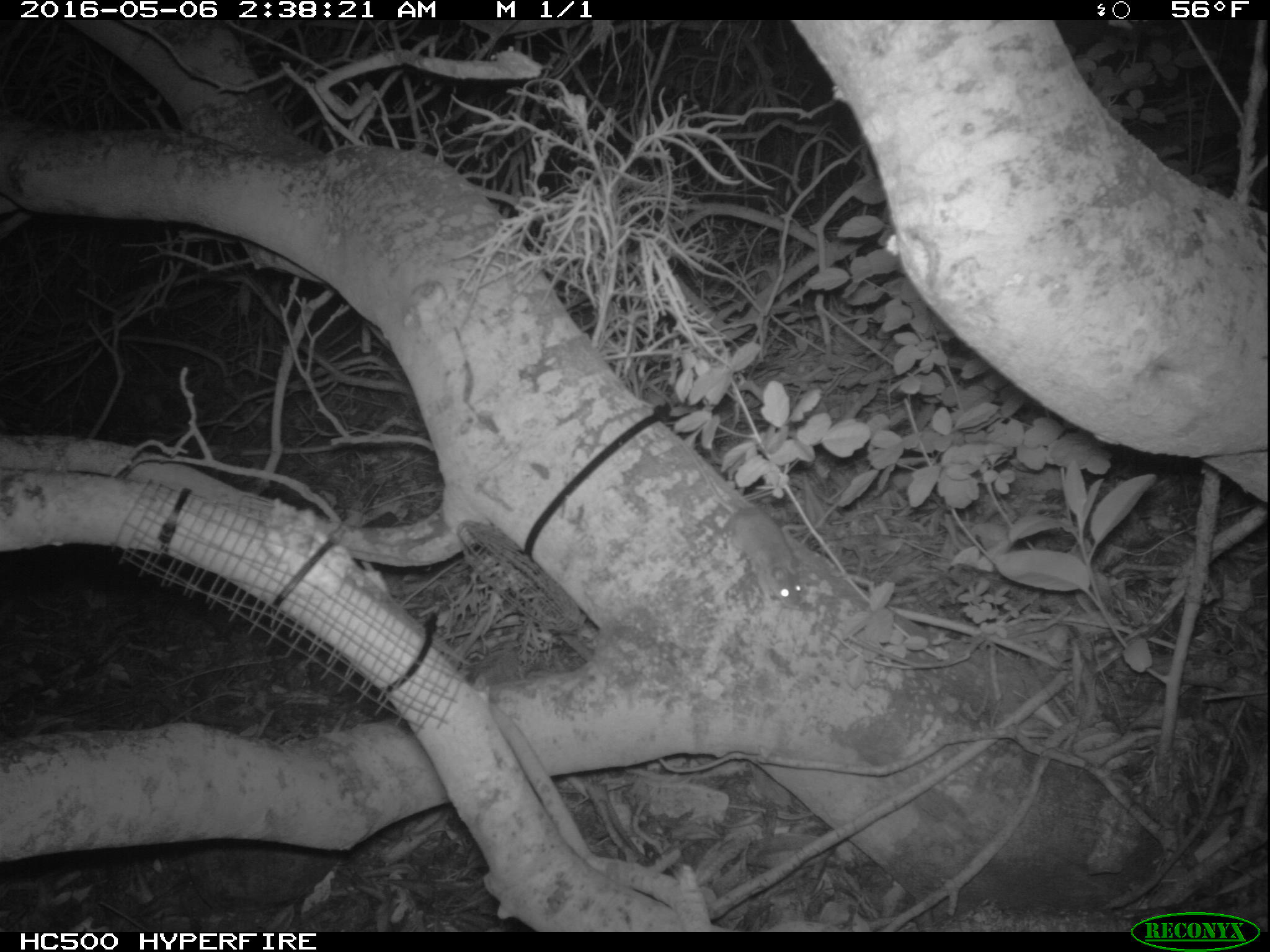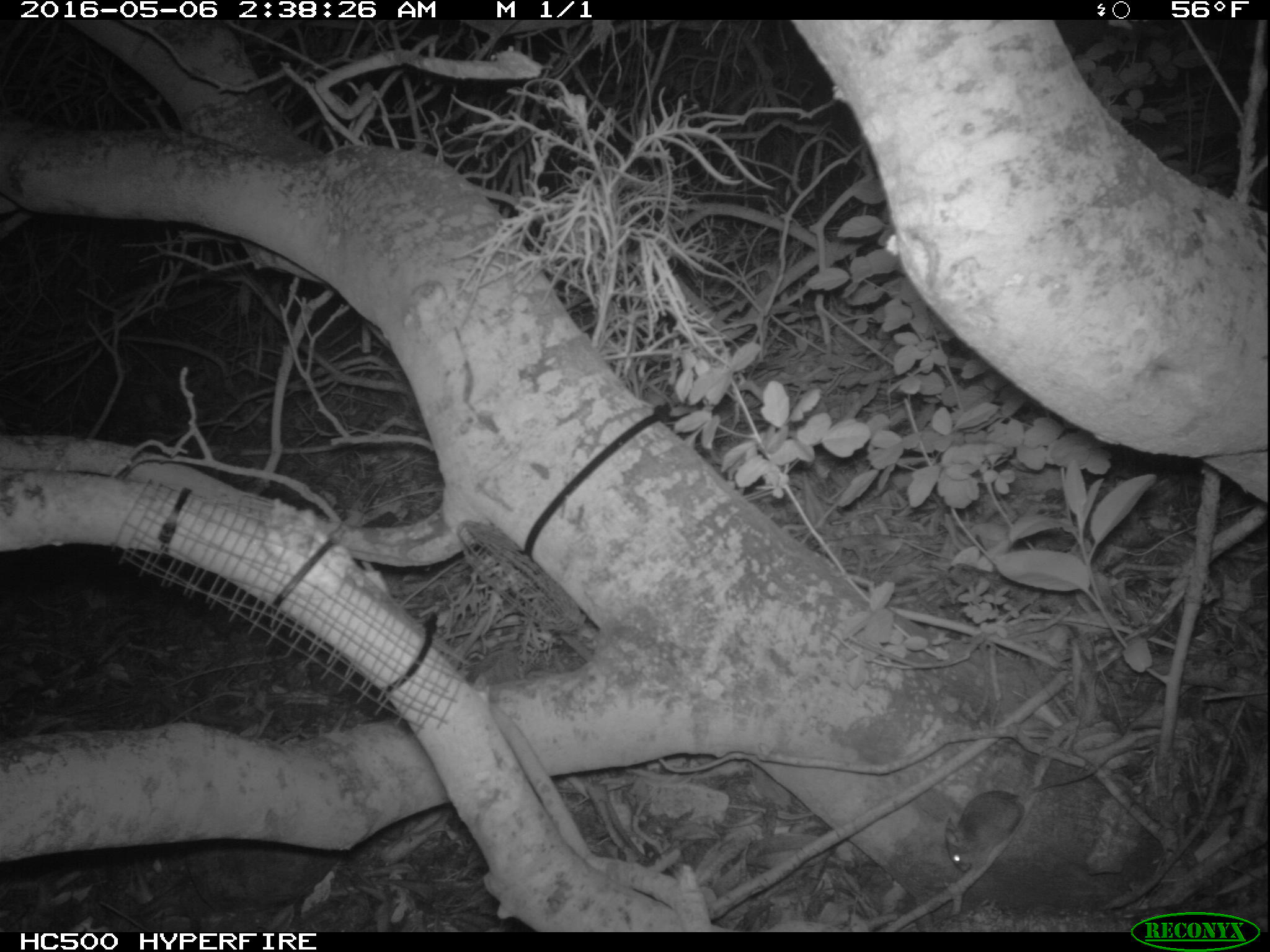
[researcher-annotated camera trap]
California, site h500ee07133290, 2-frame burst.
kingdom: Animalia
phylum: Chordata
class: Mammalia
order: Rodentia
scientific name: Rodentia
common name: rodent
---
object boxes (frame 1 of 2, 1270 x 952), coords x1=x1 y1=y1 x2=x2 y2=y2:
rodent: x1=678 y1=439 x2=802 y2=607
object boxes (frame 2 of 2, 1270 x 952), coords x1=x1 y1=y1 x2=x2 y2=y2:
rodent: x1=943 y1=740 x2=1159 y2=870